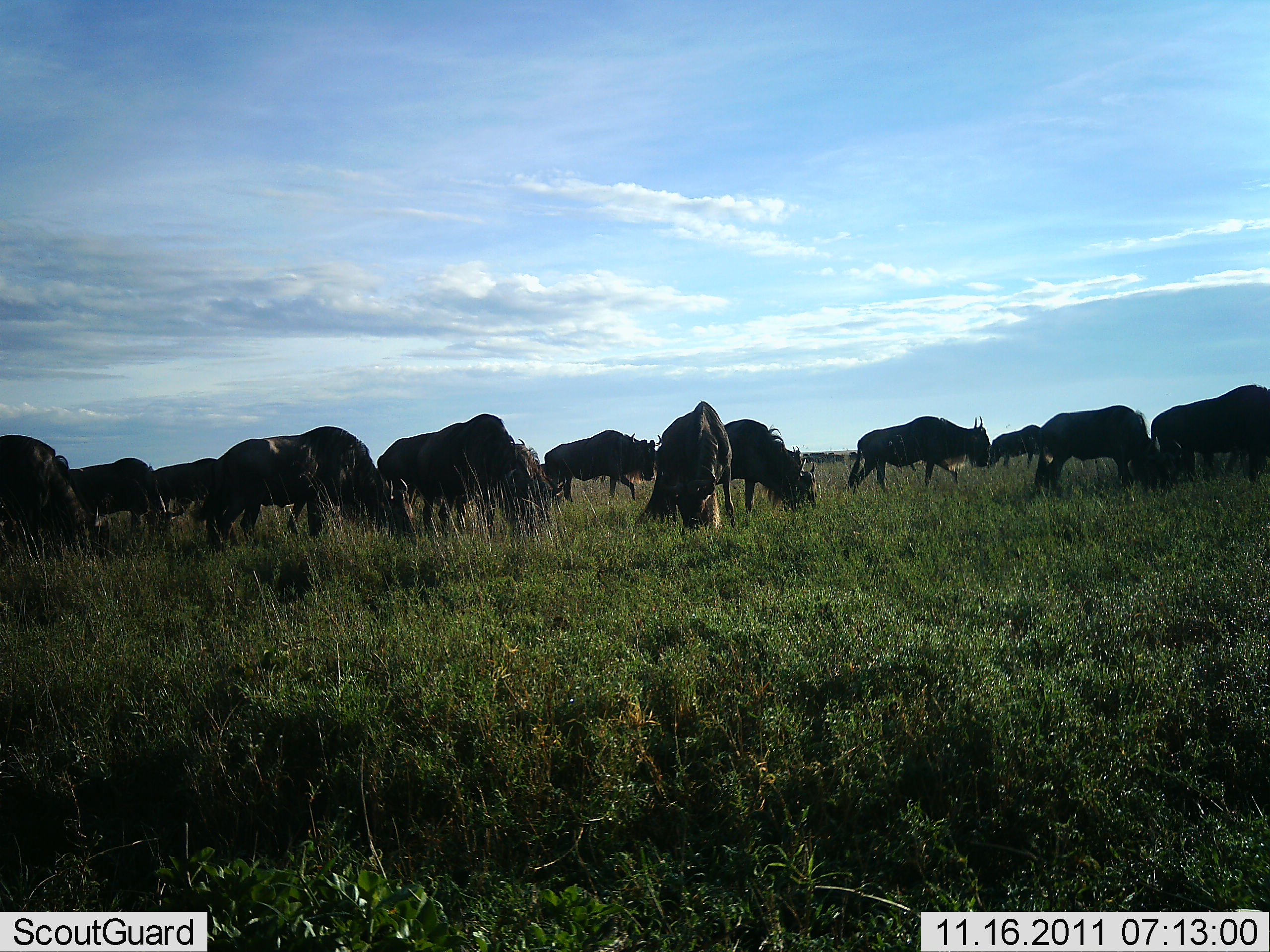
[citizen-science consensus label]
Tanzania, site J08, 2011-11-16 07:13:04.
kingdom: Animalia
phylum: Chordata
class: Mammalia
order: Artiodactyla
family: Bovidae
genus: Connochaetes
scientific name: Connochaetes taurinus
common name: blue wildebeest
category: wildebeest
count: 11-50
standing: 42%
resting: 0%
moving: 33%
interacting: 0%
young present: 0%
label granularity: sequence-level